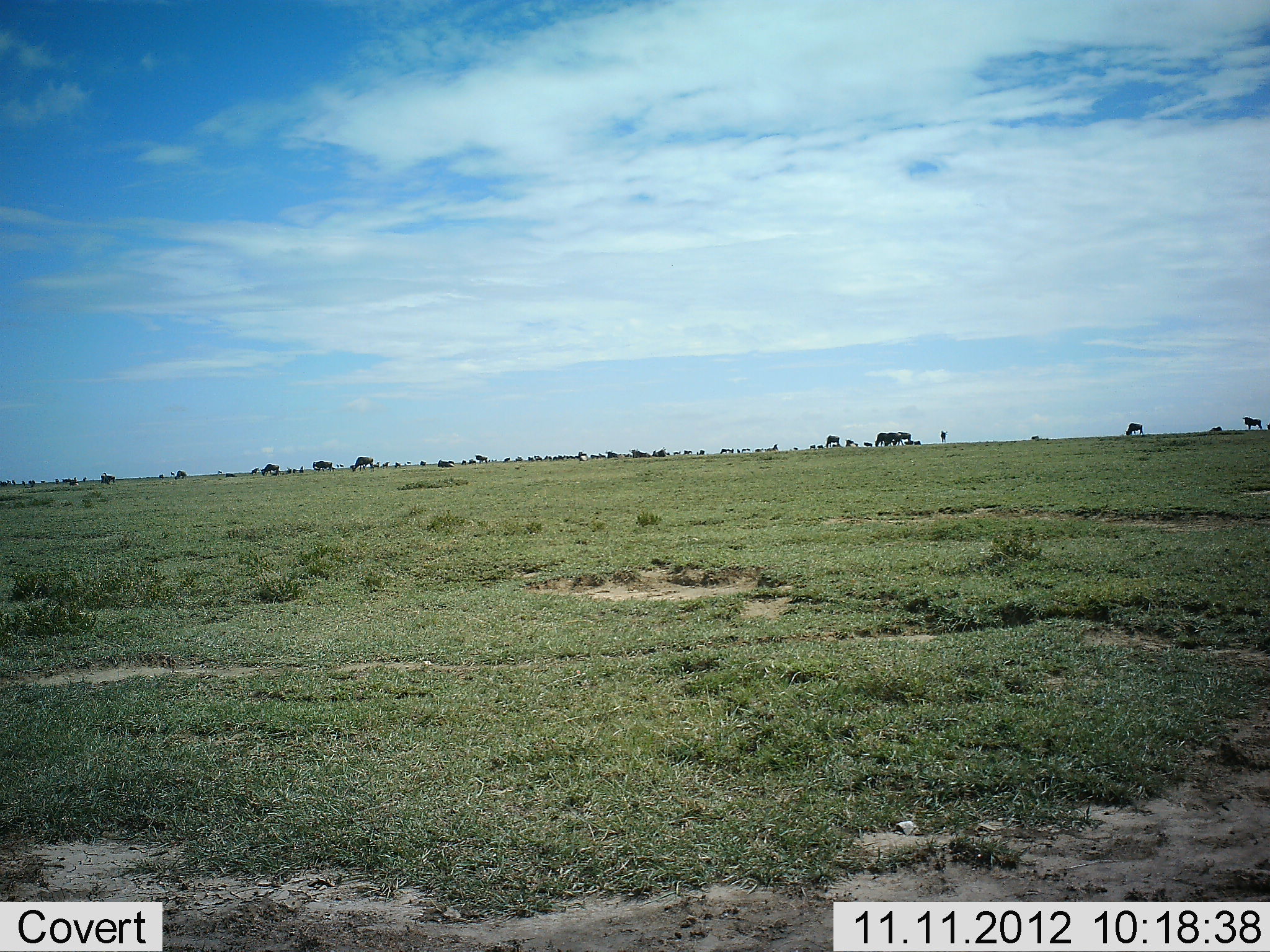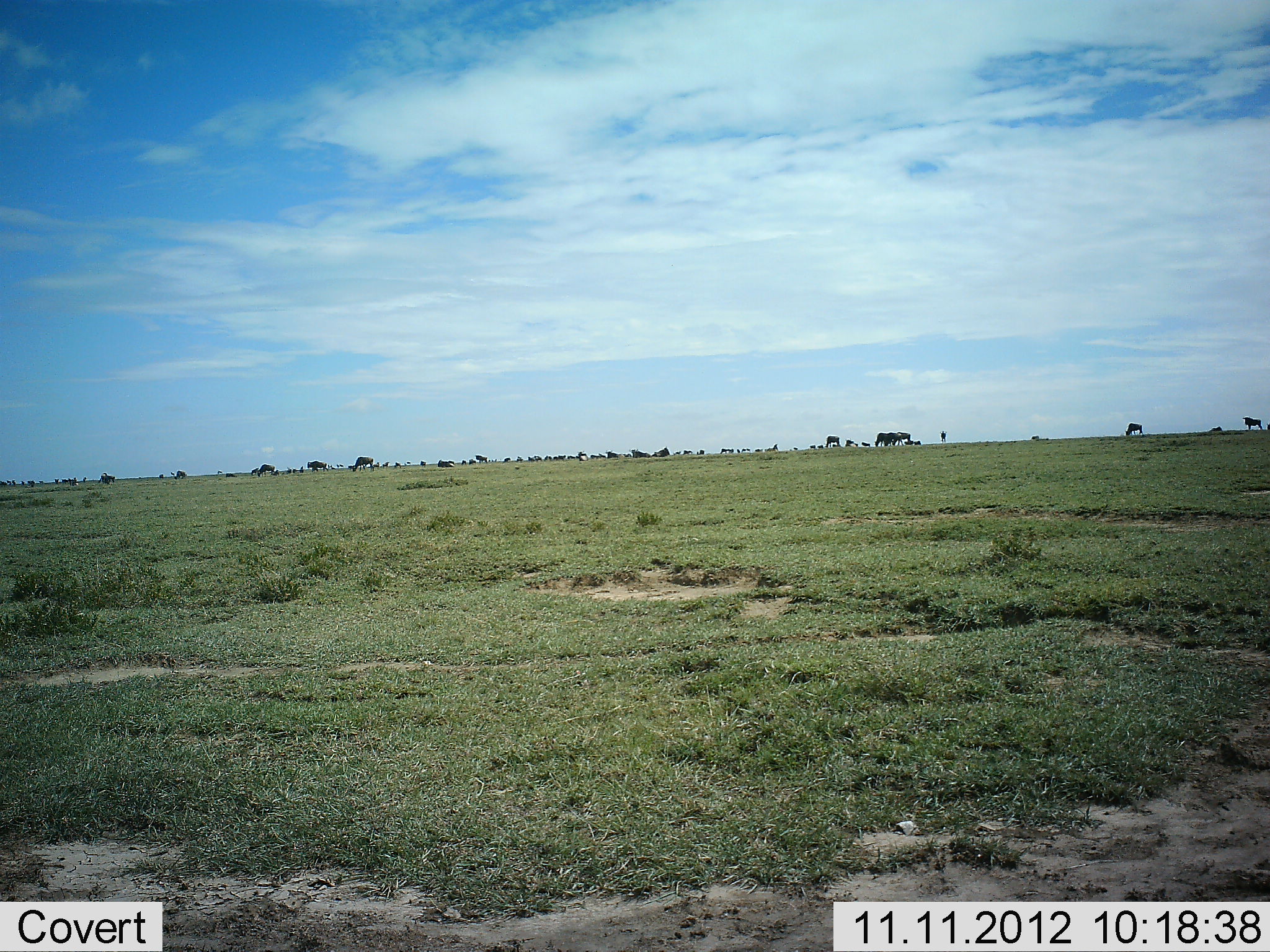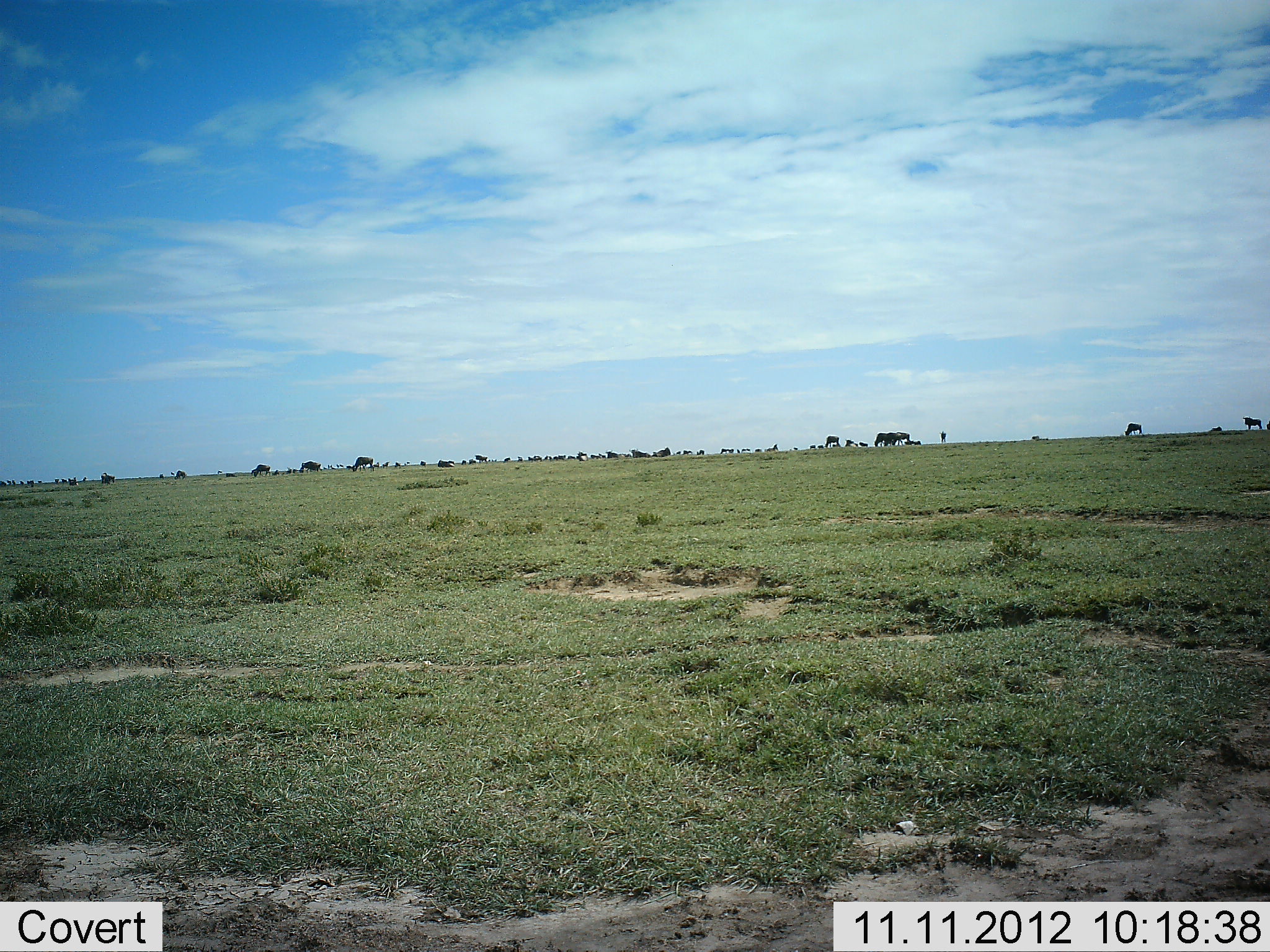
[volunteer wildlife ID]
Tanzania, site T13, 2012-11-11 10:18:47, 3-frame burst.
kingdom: Animalia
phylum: Chordata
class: Mammalia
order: Artiodactyla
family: Bovidae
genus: Connochaetes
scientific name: Connochaetes taurinus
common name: blue wildebeest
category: wildebeest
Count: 11-50.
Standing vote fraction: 45%.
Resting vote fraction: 18%.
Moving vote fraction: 45%.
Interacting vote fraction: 0%.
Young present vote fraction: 0%.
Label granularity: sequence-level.